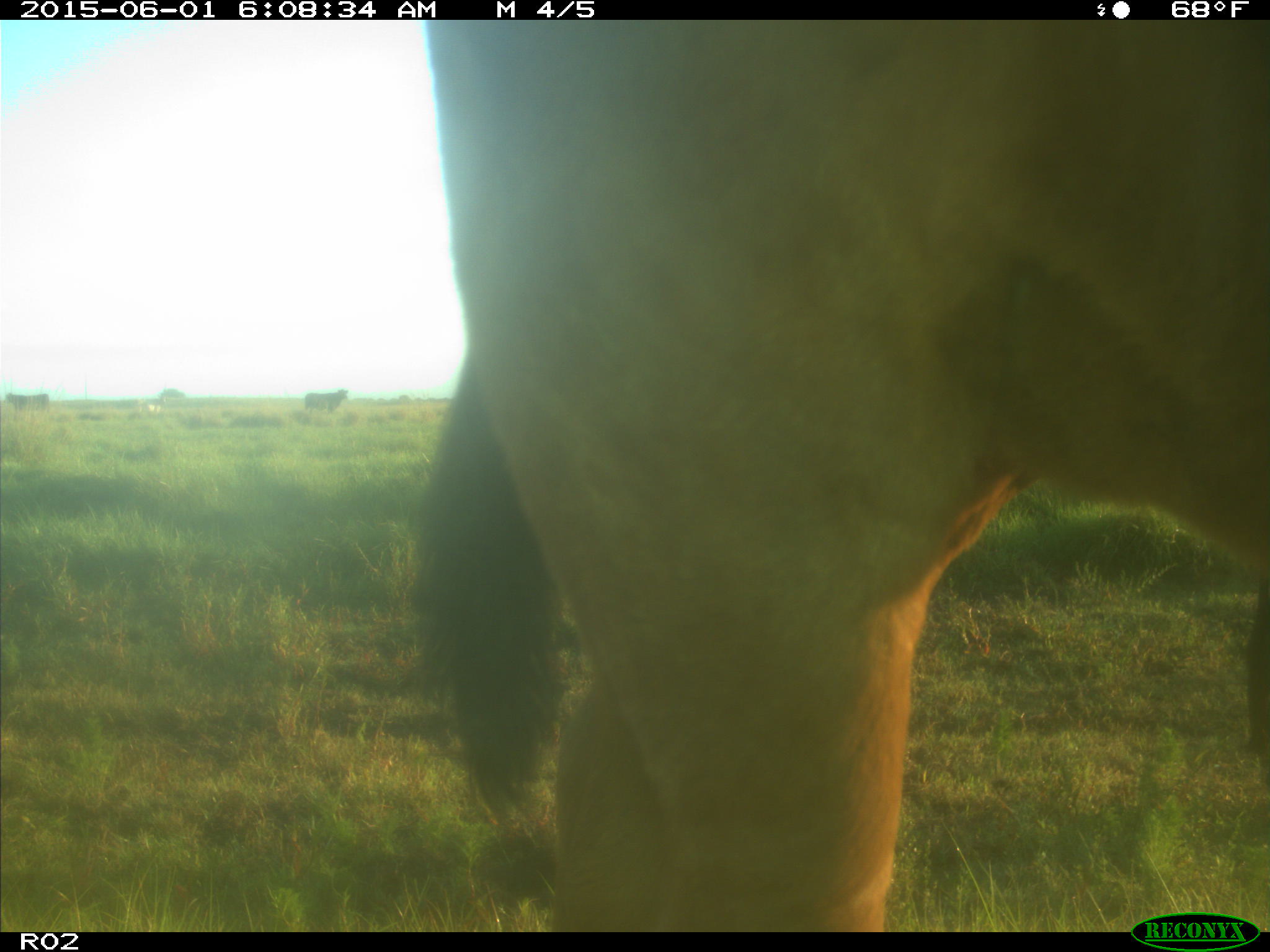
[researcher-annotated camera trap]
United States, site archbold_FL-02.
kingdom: Animalia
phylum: Chordata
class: Mammalia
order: Artiodactyla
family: Bovidae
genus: Bos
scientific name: Bos taurus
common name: domestic cow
Bos taurus (domestic cow).